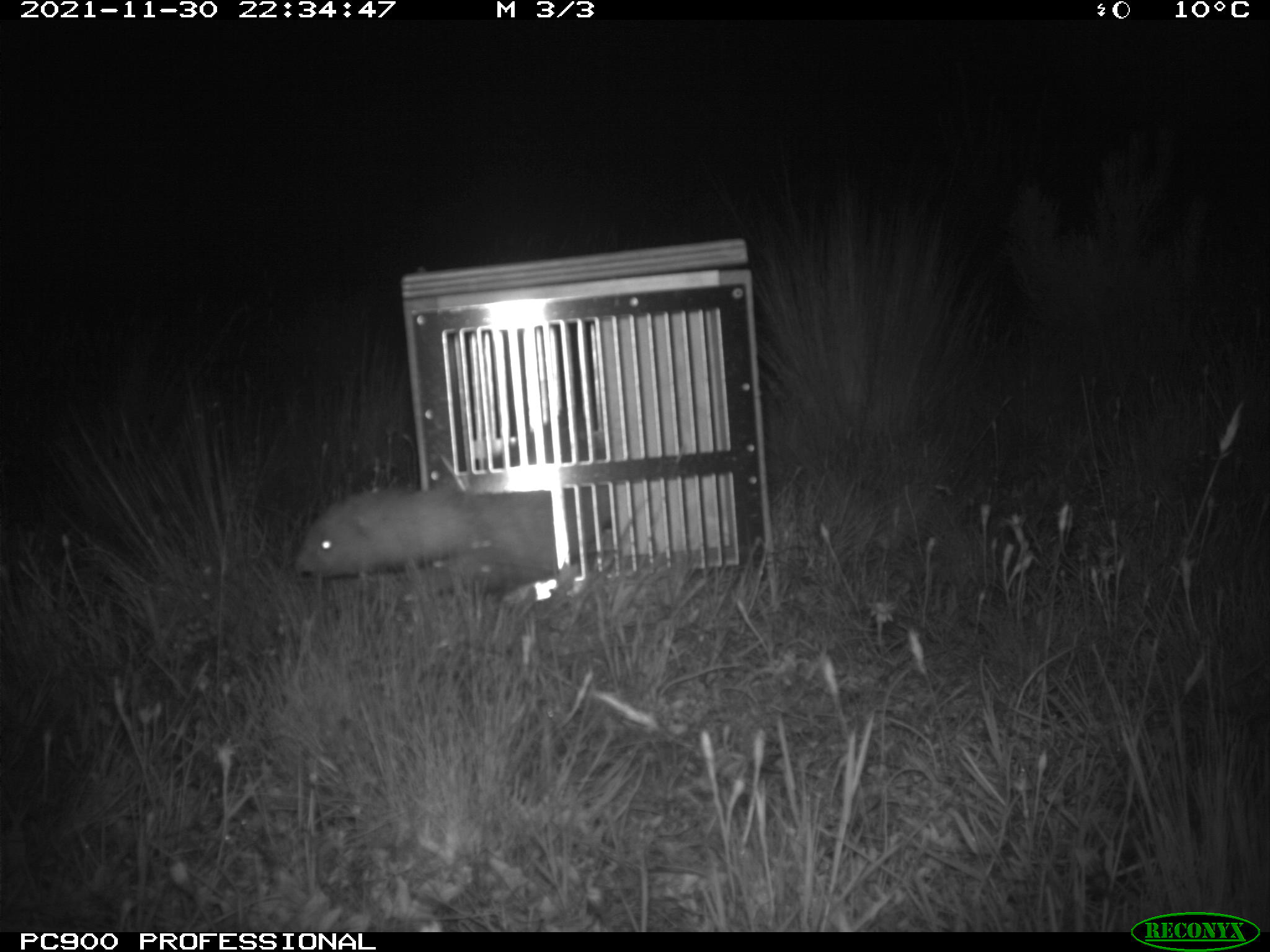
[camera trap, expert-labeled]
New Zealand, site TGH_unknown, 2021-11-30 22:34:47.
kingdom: Animalia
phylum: Chordata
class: Mammalia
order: Carnivora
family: Mustelidae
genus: Mustela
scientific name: Mustela furo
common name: ferret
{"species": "ferret (Mustela furo)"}